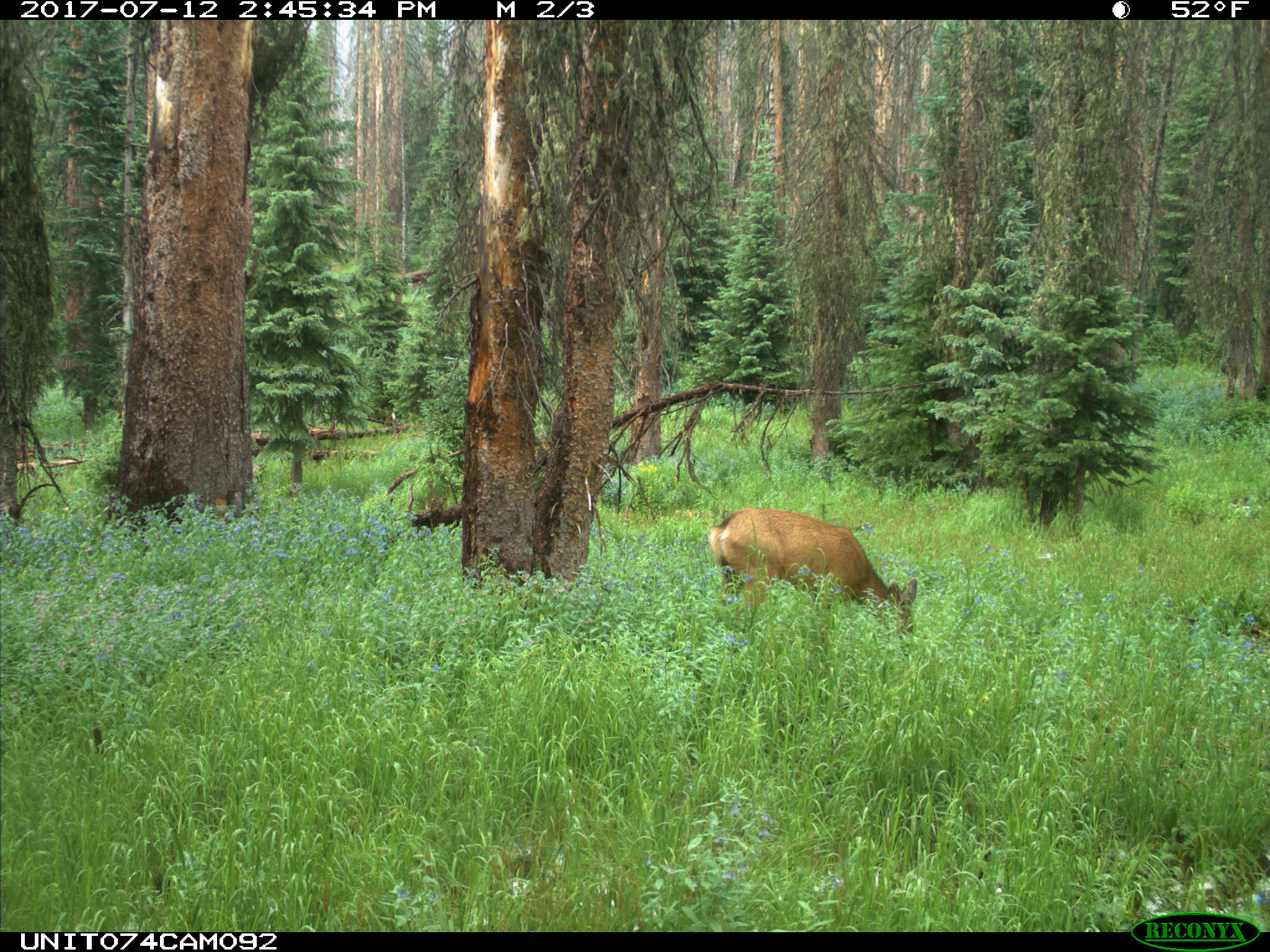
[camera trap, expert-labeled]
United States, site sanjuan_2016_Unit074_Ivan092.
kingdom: Animalia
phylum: Chordata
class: Mammalia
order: Artiodactyla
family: Cervidae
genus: Odocoileus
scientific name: Odocoileus hemionus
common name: mule deer